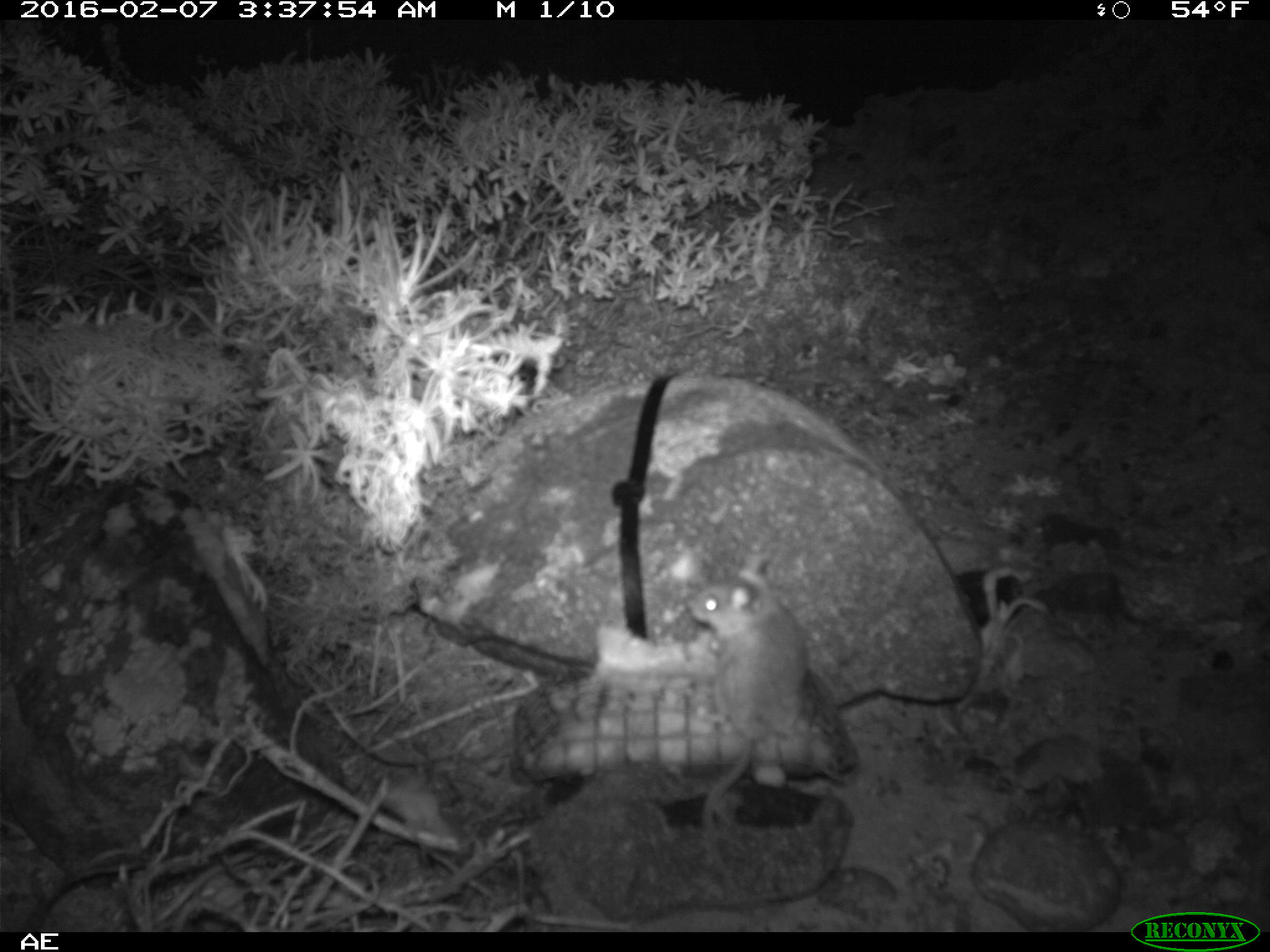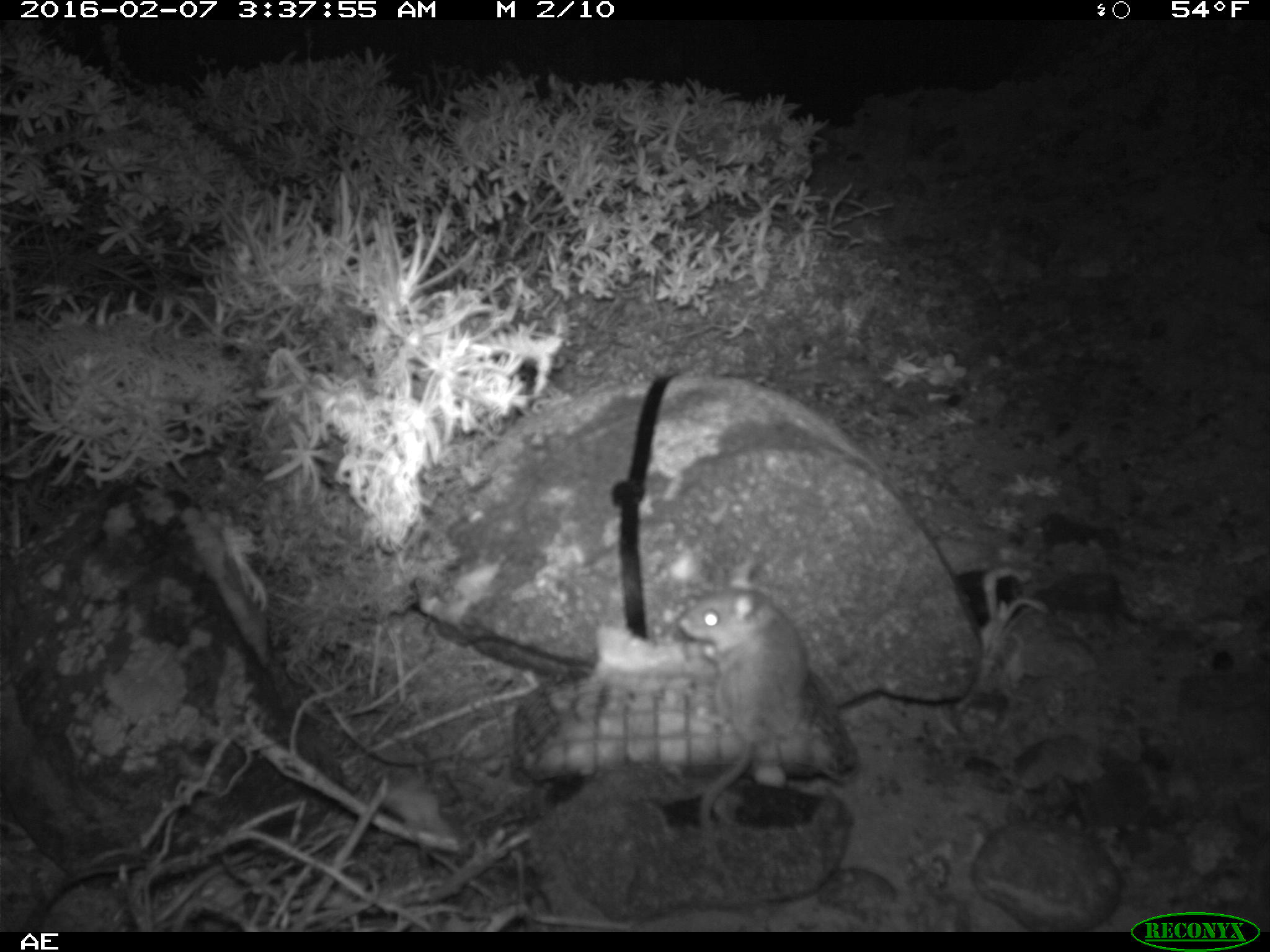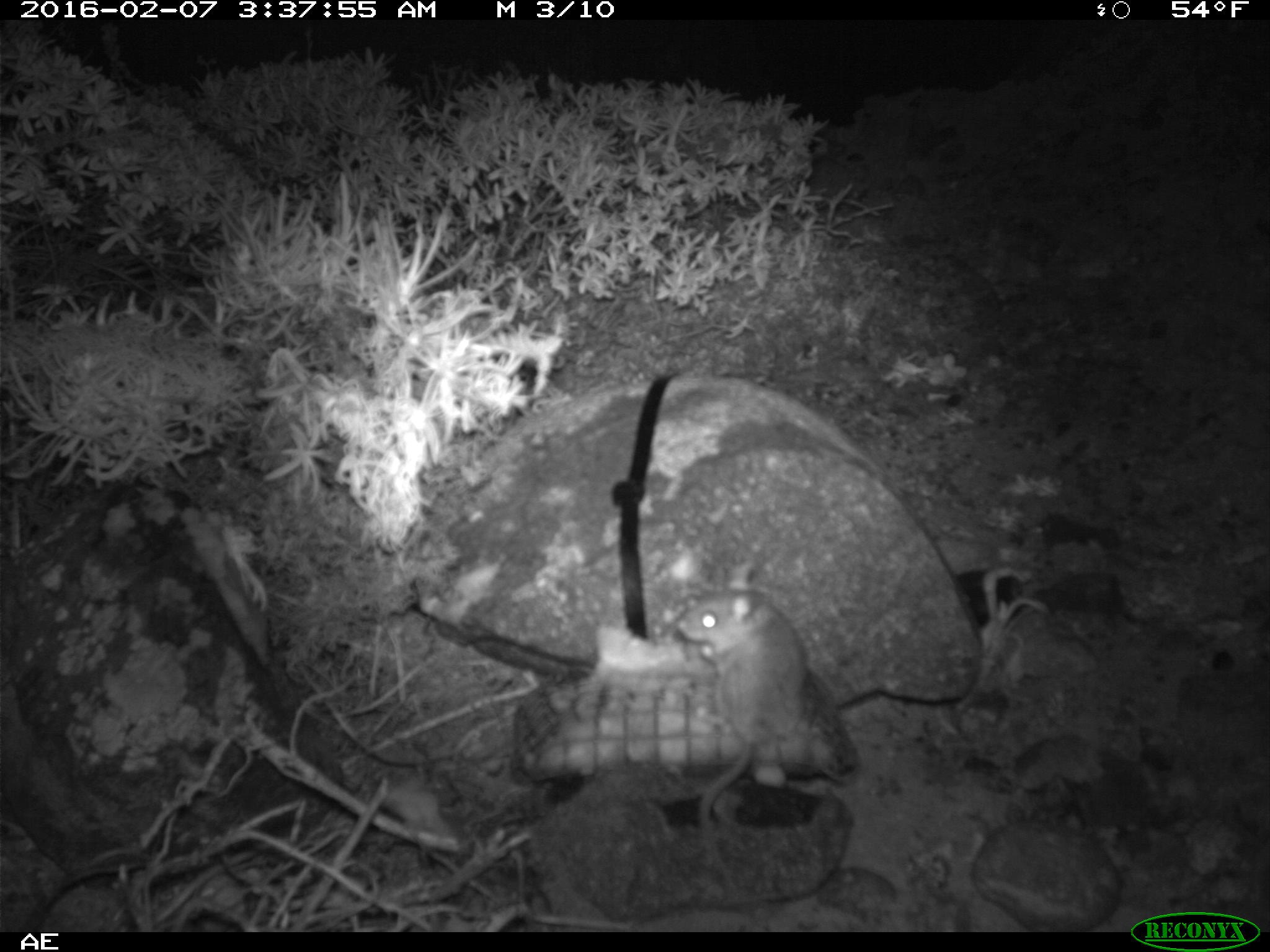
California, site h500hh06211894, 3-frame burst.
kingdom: Animalia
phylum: Chordata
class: Mammalia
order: Rodentia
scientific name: Rodentia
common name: rodent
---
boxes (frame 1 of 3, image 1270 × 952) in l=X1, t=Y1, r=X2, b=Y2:
rodent: l=685, t=554, r=806, b=886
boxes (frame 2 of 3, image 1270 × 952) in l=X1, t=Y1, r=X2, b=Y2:
rodent: l=675, t=558, r=812, b=895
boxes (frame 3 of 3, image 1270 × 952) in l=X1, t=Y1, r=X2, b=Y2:
rodent: l=677, t=561, r=809, b=891